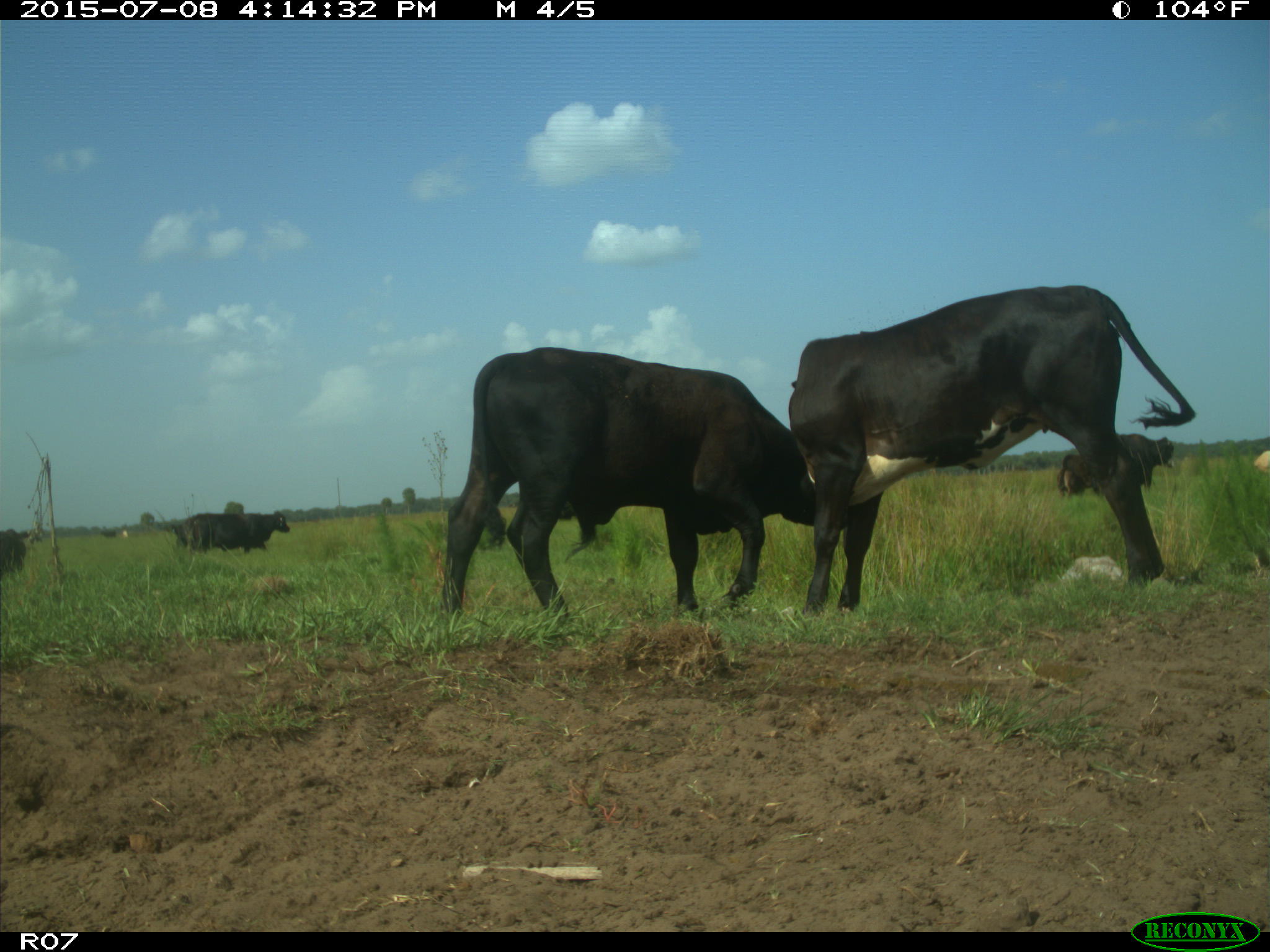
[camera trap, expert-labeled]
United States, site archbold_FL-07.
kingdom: Animalia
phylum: Chordata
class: Mammalia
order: Artiodactyla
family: Bovidae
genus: Bos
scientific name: Bos taurus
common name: domestic cow